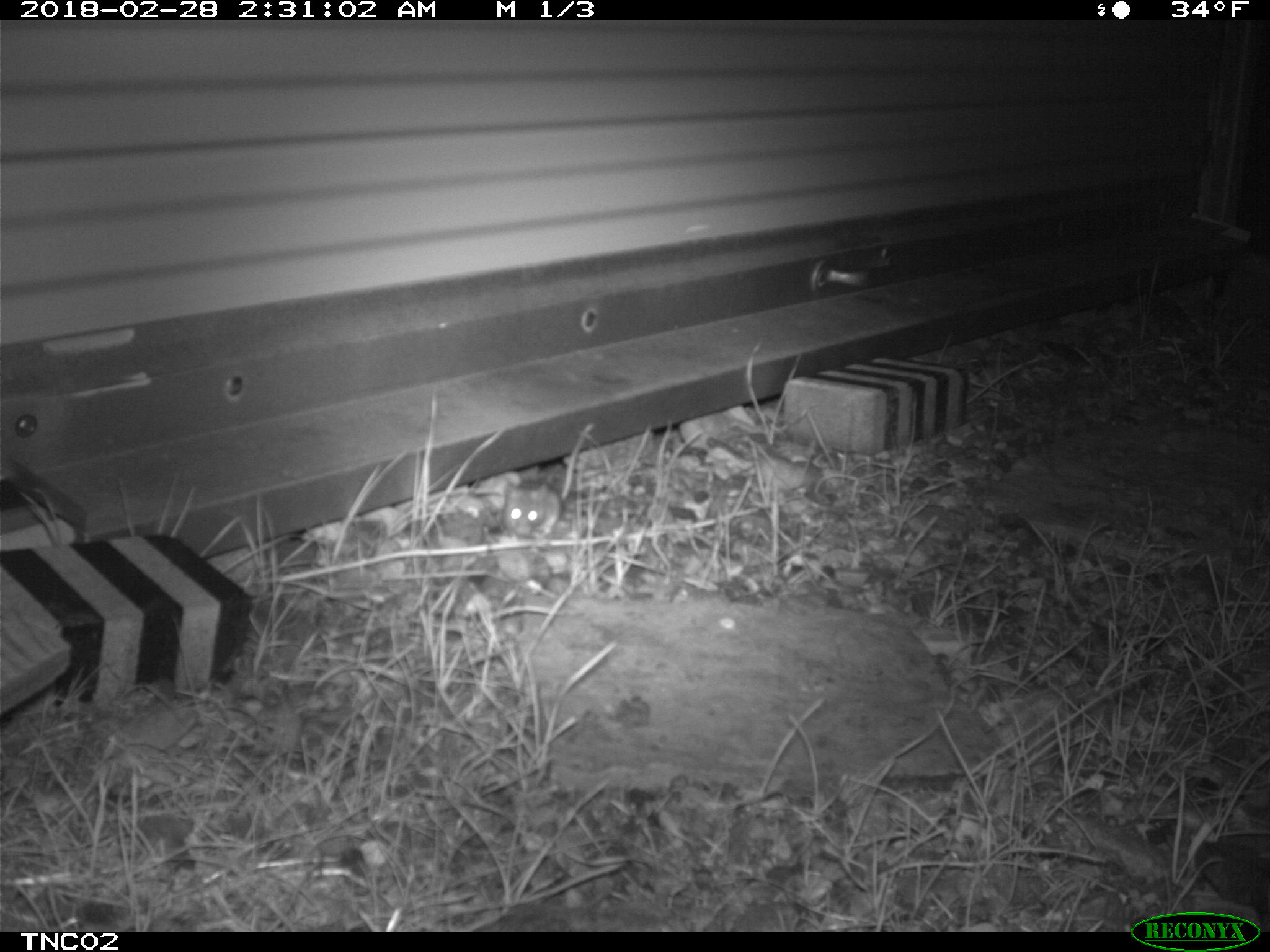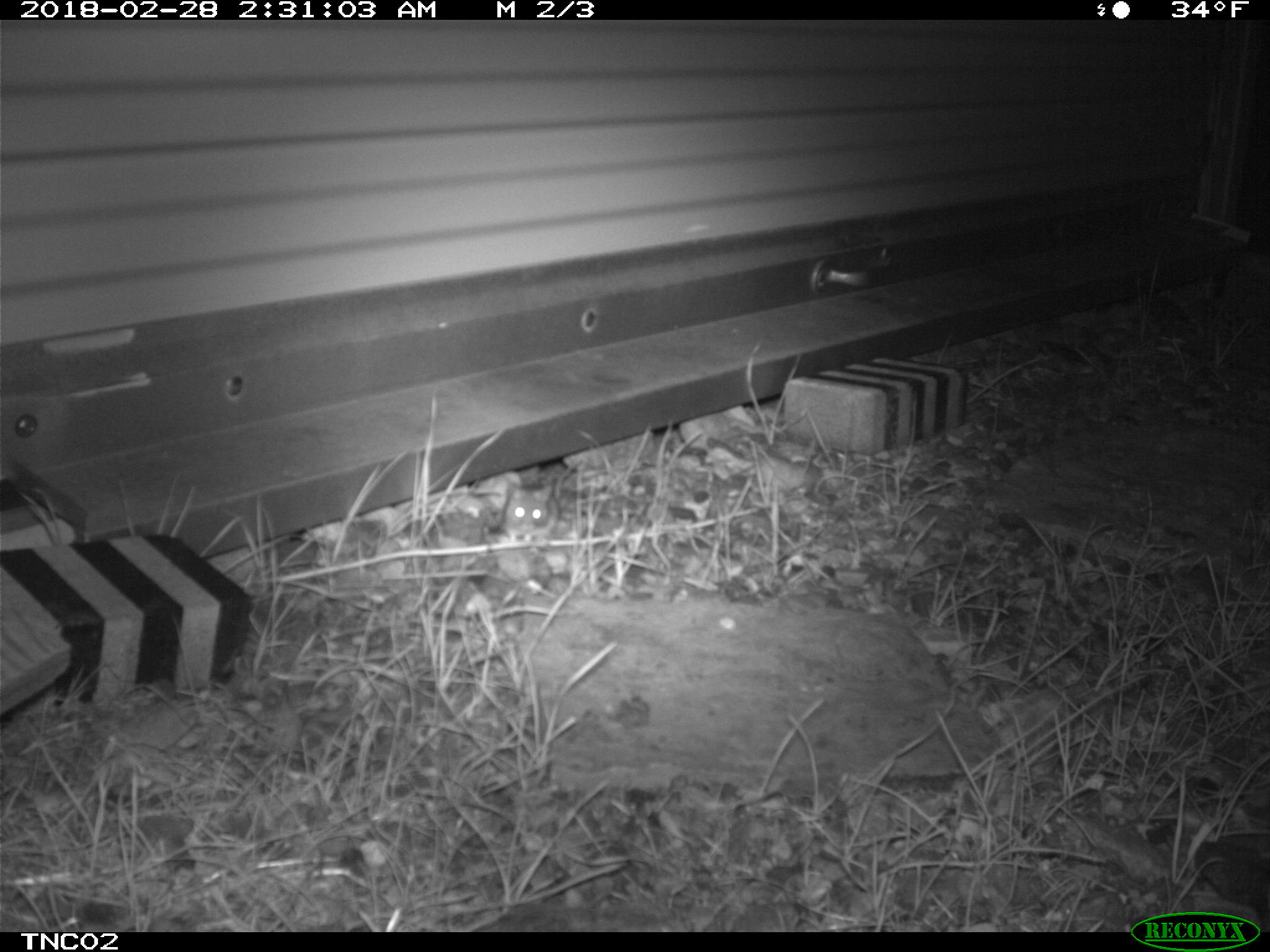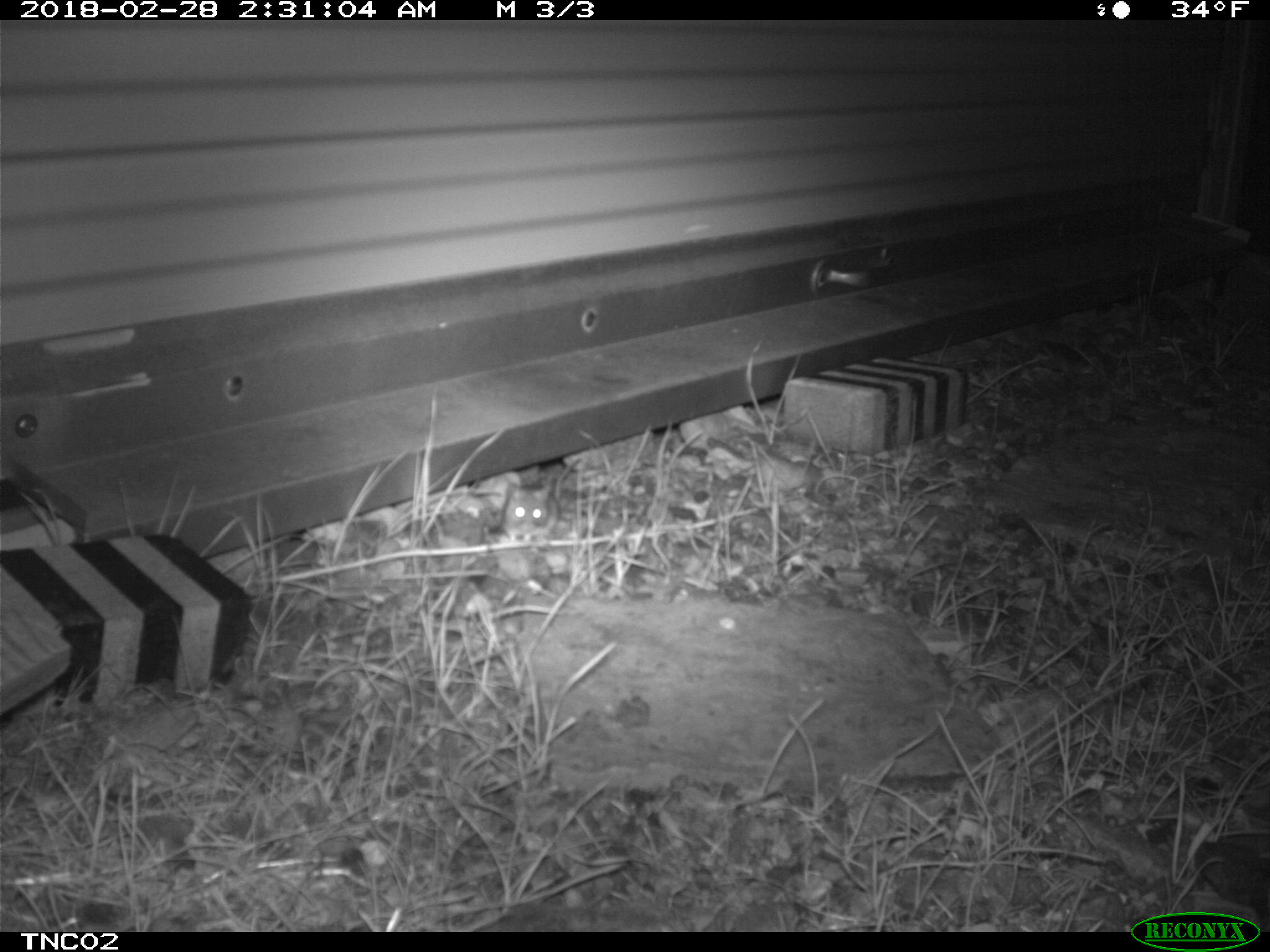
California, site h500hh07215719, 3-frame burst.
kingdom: Animalia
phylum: Chordata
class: Mammalia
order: Rodentia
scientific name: Rodentia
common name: rodent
Rodent (Rodentia).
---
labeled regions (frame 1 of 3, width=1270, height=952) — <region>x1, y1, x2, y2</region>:
rodent: <region>502, 423, 594, 539</region>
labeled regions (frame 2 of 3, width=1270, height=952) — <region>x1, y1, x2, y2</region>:
rodent: <region>500, 456, 580, 547</region>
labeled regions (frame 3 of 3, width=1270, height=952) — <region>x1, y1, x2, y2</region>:
rodent: <region>500, 456, 581, 543</region>